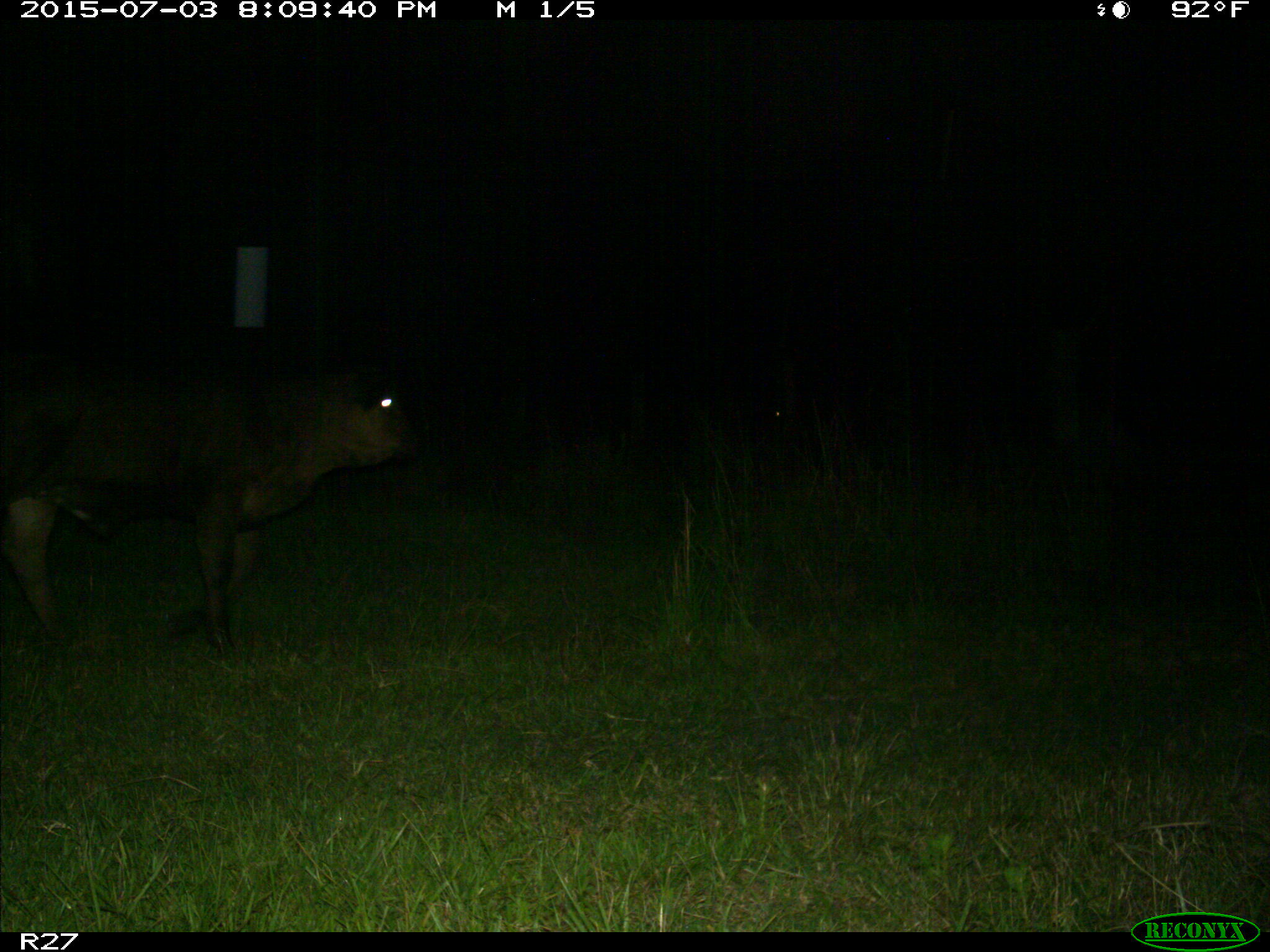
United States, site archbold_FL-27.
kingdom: Animalia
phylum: Chordata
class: Mammalia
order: Artiodactyla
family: Bovidae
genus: Bos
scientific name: Bos taurus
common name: domestic cow